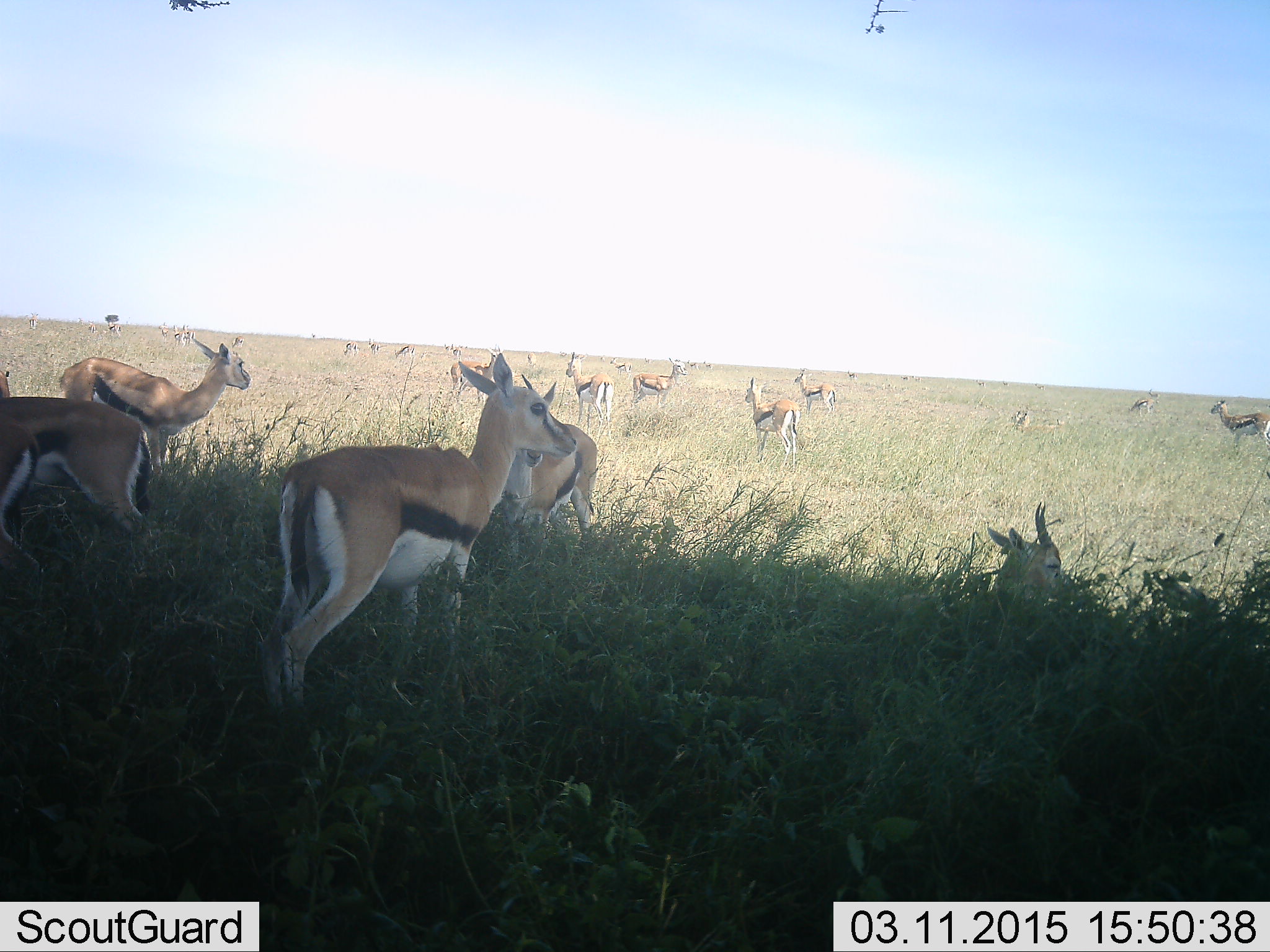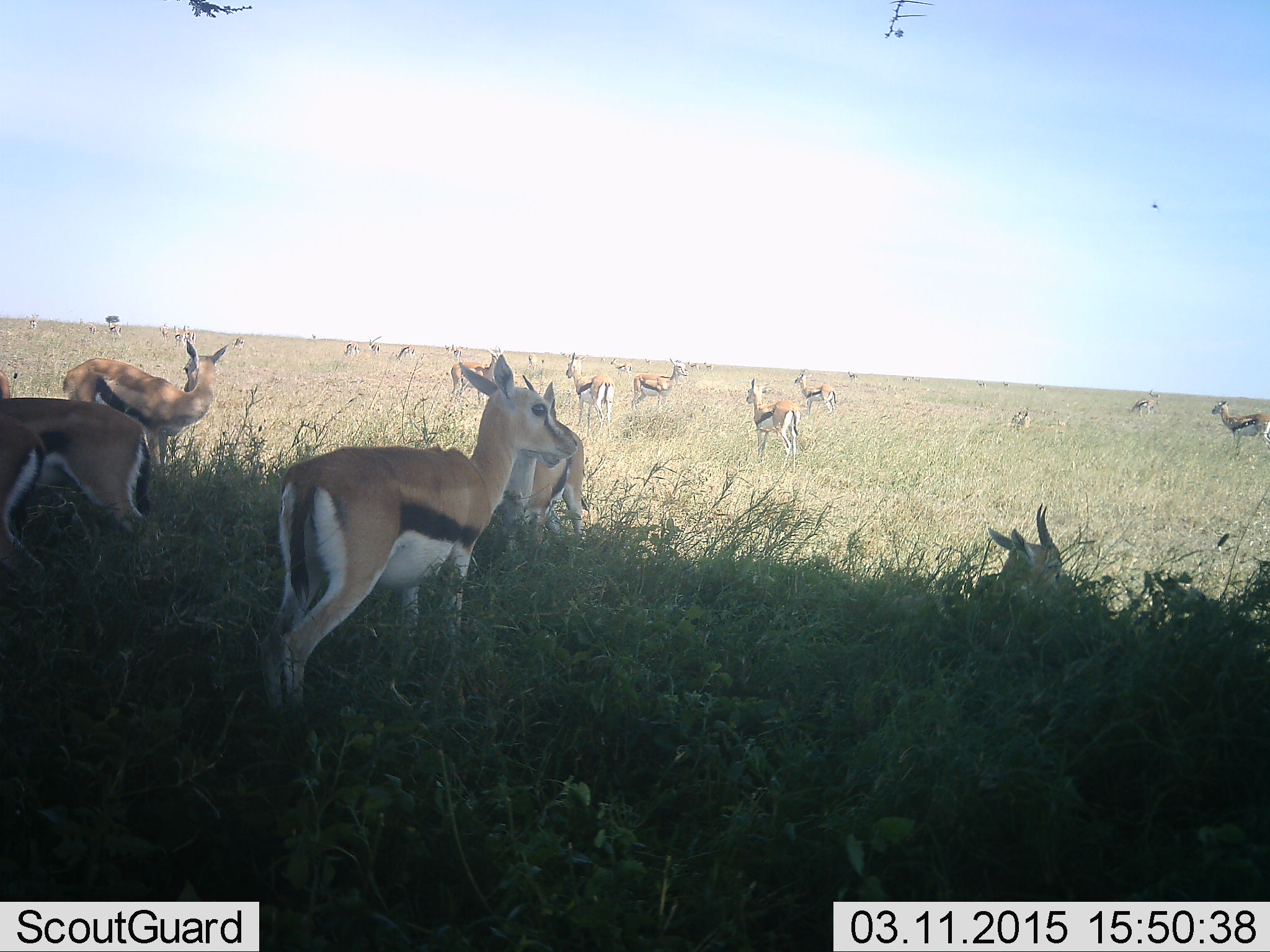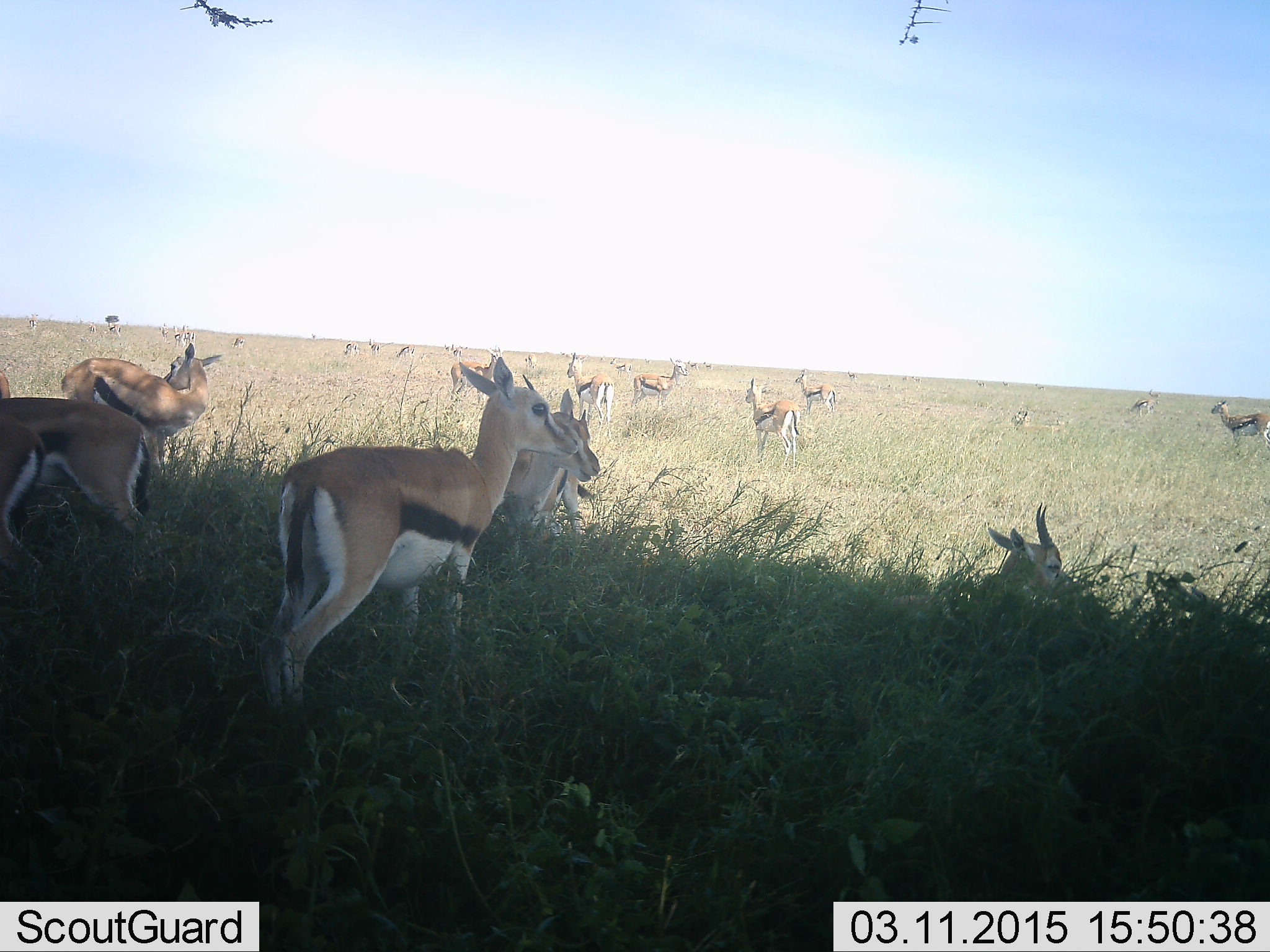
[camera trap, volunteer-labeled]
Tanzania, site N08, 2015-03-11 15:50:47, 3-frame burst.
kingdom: Animalia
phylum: Chordata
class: Mammalia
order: Artiodactyla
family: Bovidae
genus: Eudorcas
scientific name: Eudorcas thomsonii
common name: thomson's gazelle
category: gazellethomsons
Gazellethomsons (thomson's gazelle) (Eudorcas thomsonii), count 11-50. Behavior (volunteer vote fractions): standing 100%, resting 40%, moving 20%, interacting 0%. Young present (vote fraction): 10%. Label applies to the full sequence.